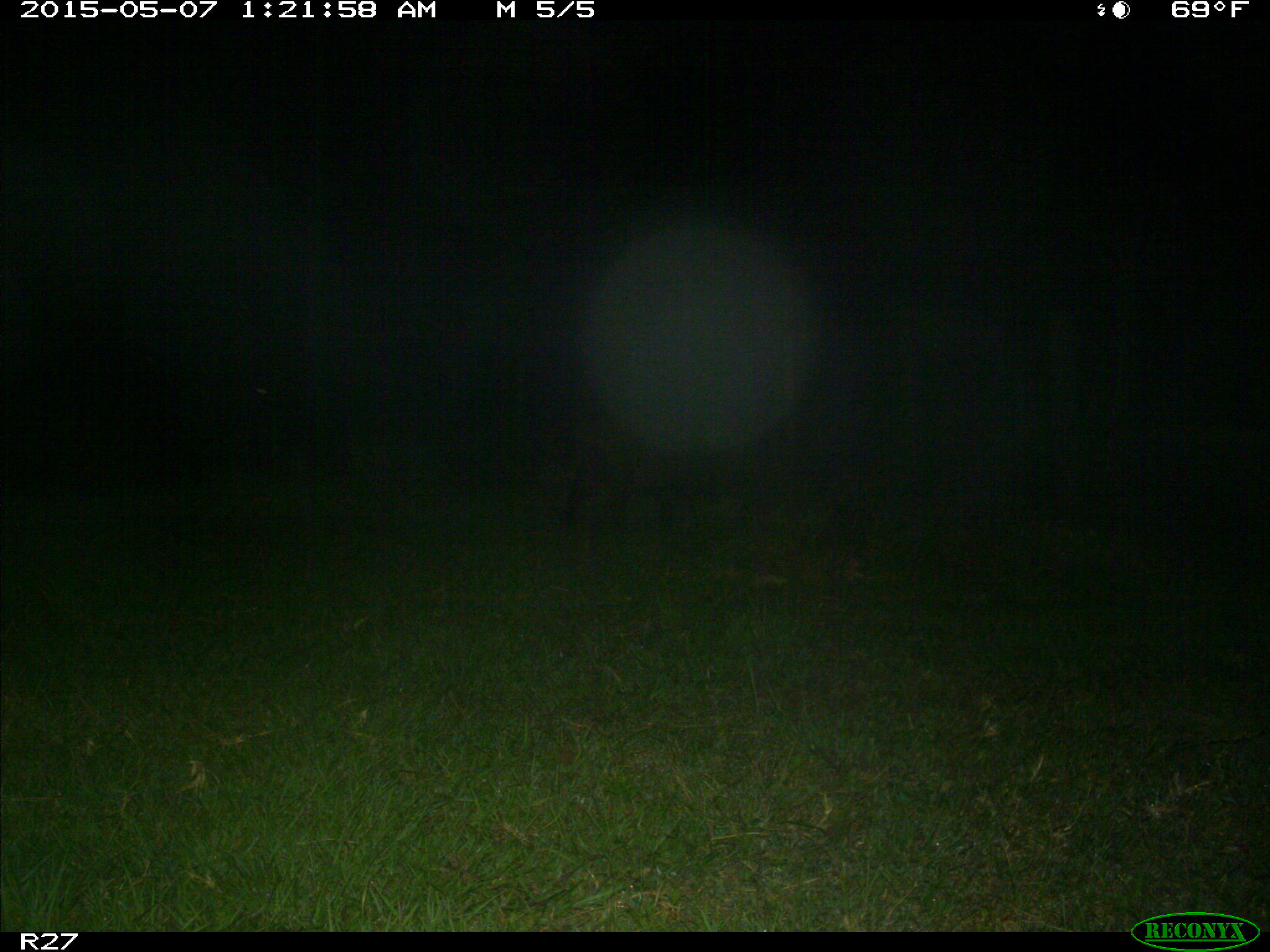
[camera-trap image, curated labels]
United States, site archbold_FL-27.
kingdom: Animalia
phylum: Chordata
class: Mammalia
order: Artiodactyla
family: Suidae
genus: Sus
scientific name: Sus scrofa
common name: wild boar